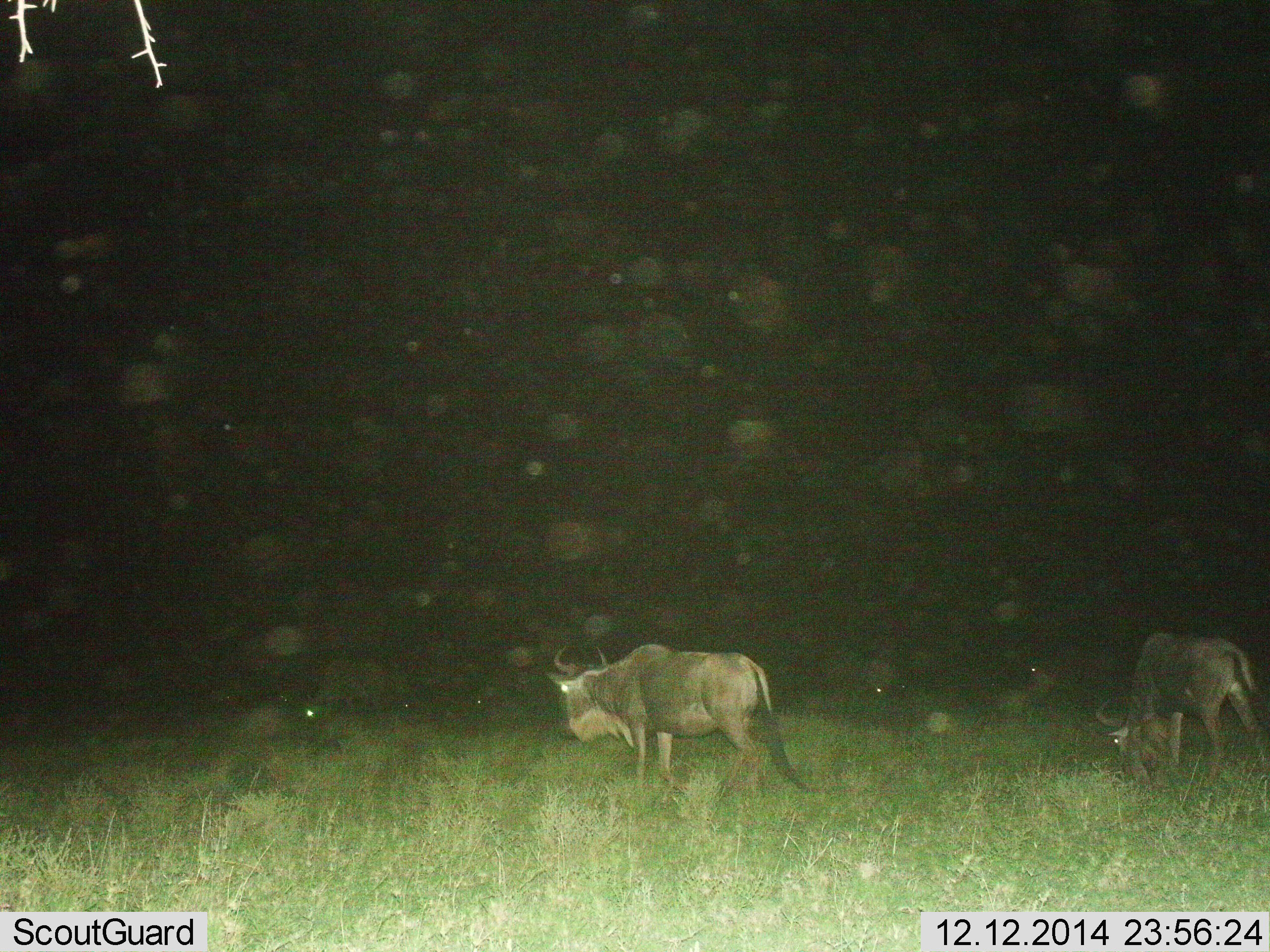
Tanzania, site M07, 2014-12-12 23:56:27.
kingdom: Animalia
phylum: Chordata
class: Mammalia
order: Artiodactyla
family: Bovidae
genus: Connochaetes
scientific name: Connochaetes taurinus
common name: blue wildebeest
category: wildebeest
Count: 5.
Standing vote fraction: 70%.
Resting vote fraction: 30%.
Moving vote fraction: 40%.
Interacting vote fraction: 0%.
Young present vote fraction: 0%.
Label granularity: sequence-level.